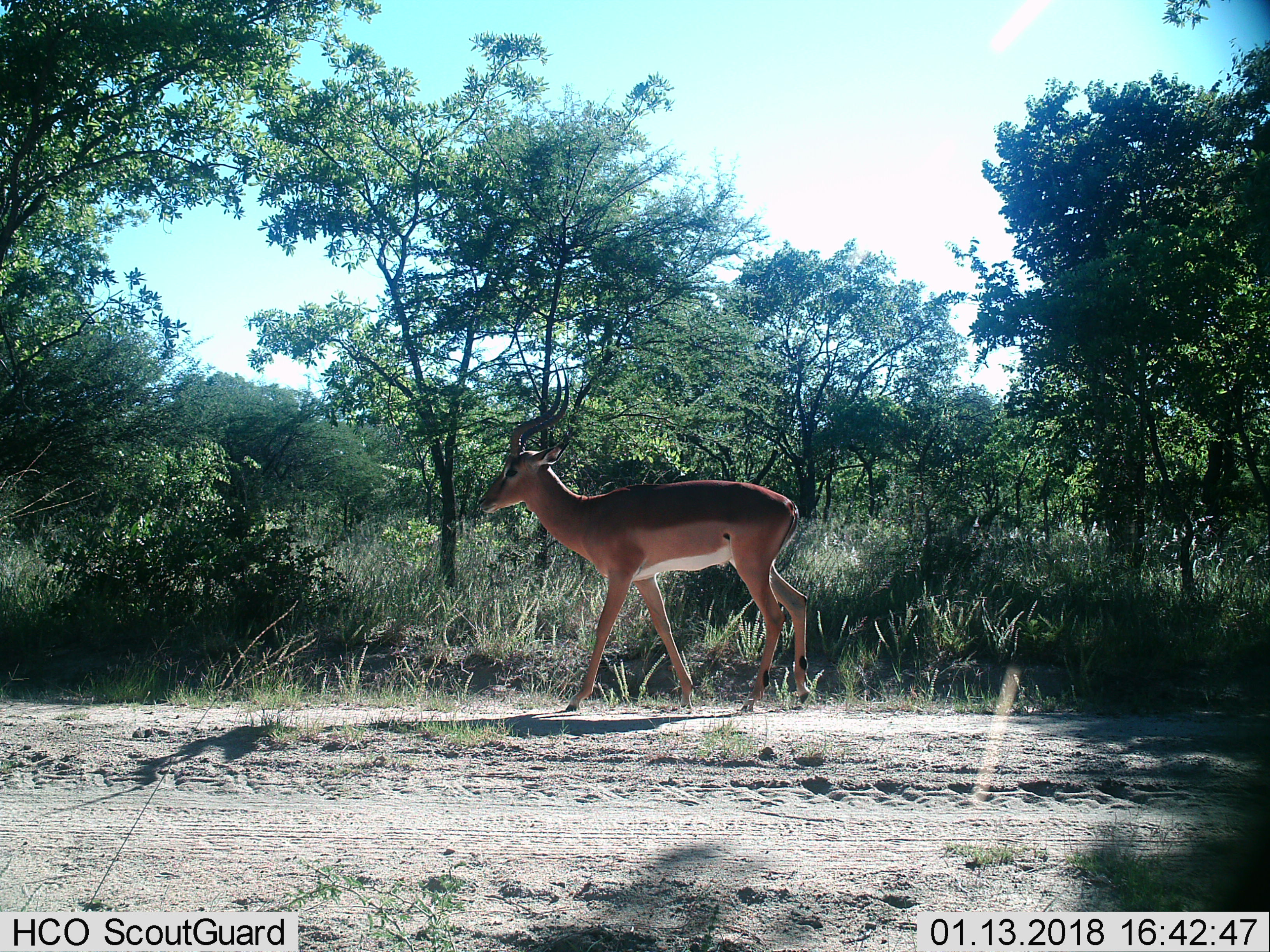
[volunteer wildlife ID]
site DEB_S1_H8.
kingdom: Animalia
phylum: Chordata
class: Mammalia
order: Artiodactyla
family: Bovidae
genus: Aepyceros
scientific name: Aepyceros melampus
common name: impala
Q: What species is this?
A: Impala (Aepyceros melampus).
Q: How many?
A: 1.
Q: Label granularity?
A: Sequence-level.